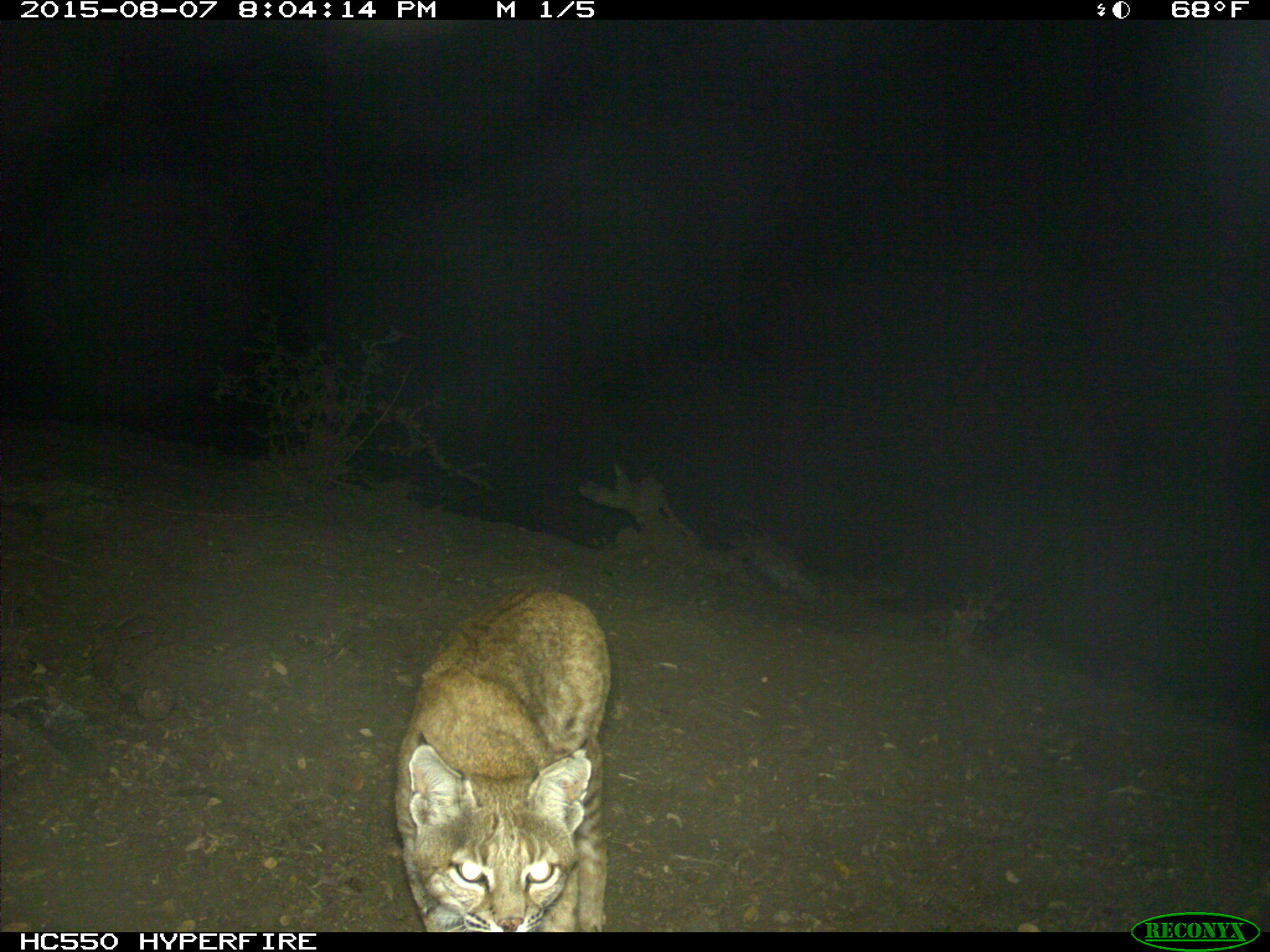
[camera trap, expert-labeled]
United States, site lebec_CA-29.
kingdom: Animalia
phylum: Chordata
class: Mammalia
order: Carnivora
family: Felidae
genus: Lynx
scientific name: Lynx rufus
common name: bobcat